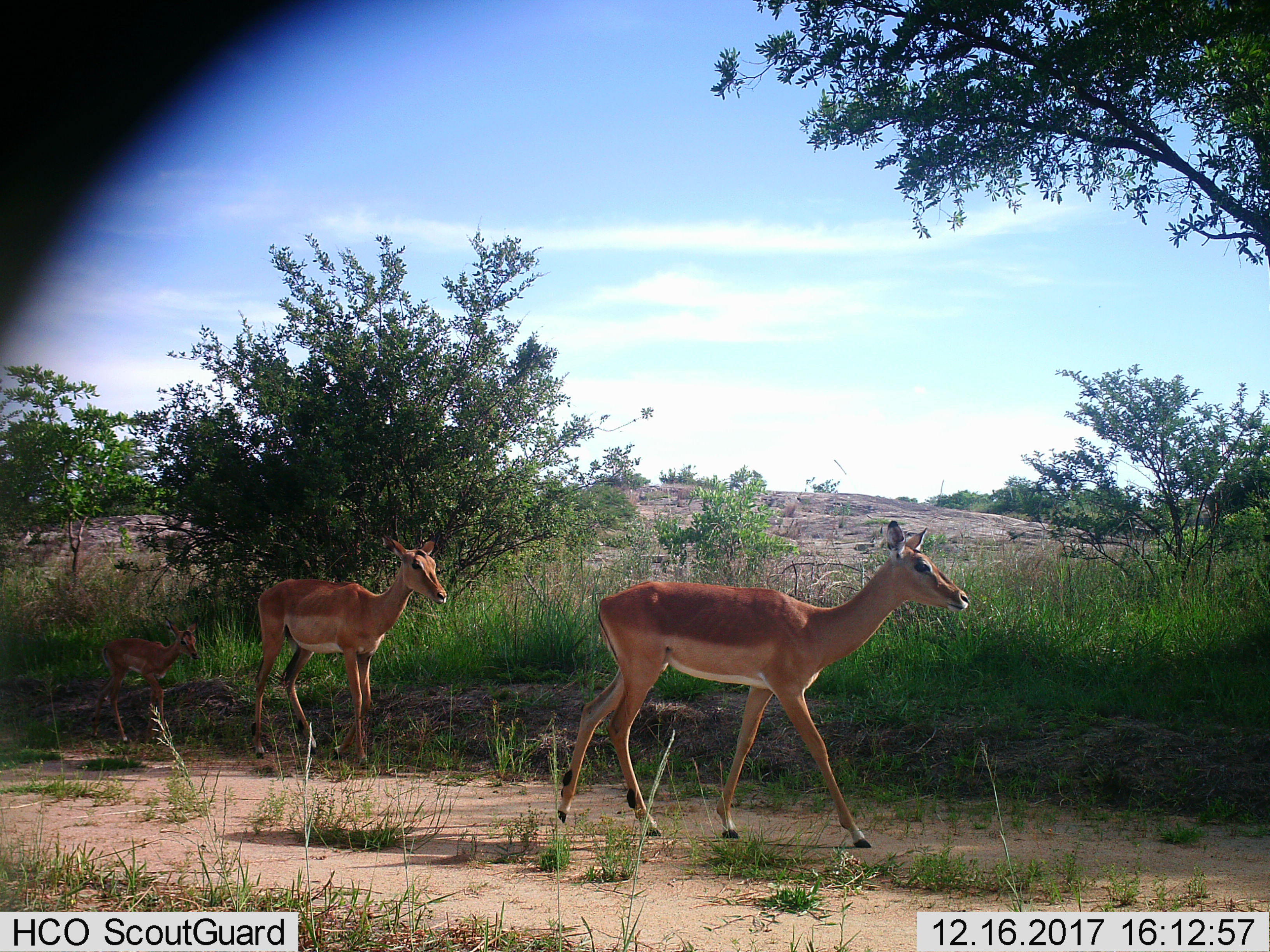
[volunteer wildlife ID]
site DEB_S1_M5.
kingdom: Animalia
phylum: Chordata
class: Mammalia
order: Artiodactyla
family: Bovidae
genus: Aepyceros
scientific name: Aepyceros melampus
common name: impala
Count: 3.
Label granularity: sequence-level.